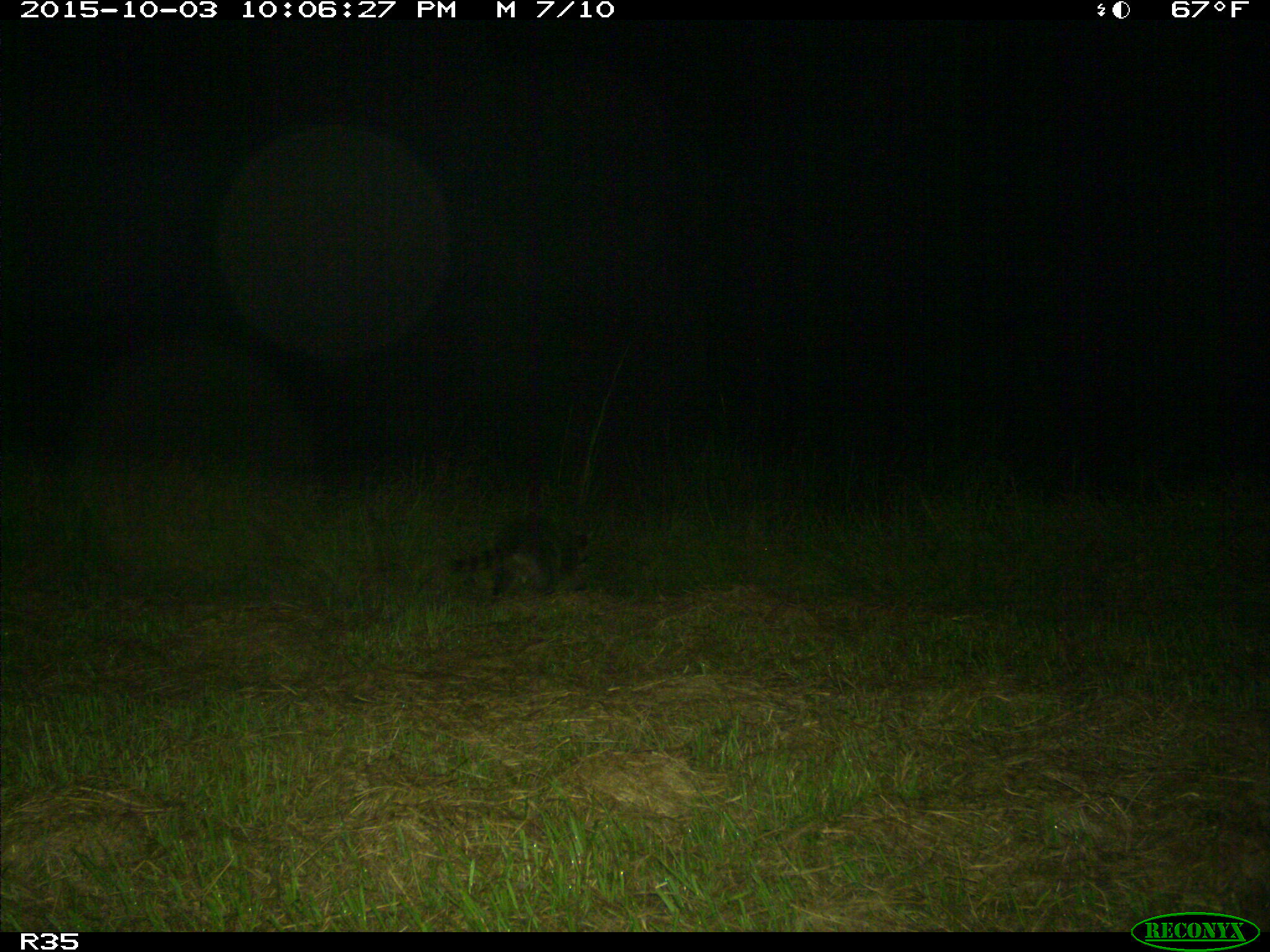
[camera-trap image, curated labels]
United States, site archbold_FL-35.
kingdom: Animalia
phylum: Chordata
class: Mammalia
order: Carnivora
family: Procyonidae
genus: Procyon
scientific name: Procyon lotor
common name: common raccoon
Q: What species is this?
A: Procyon lotor (common raccoon).